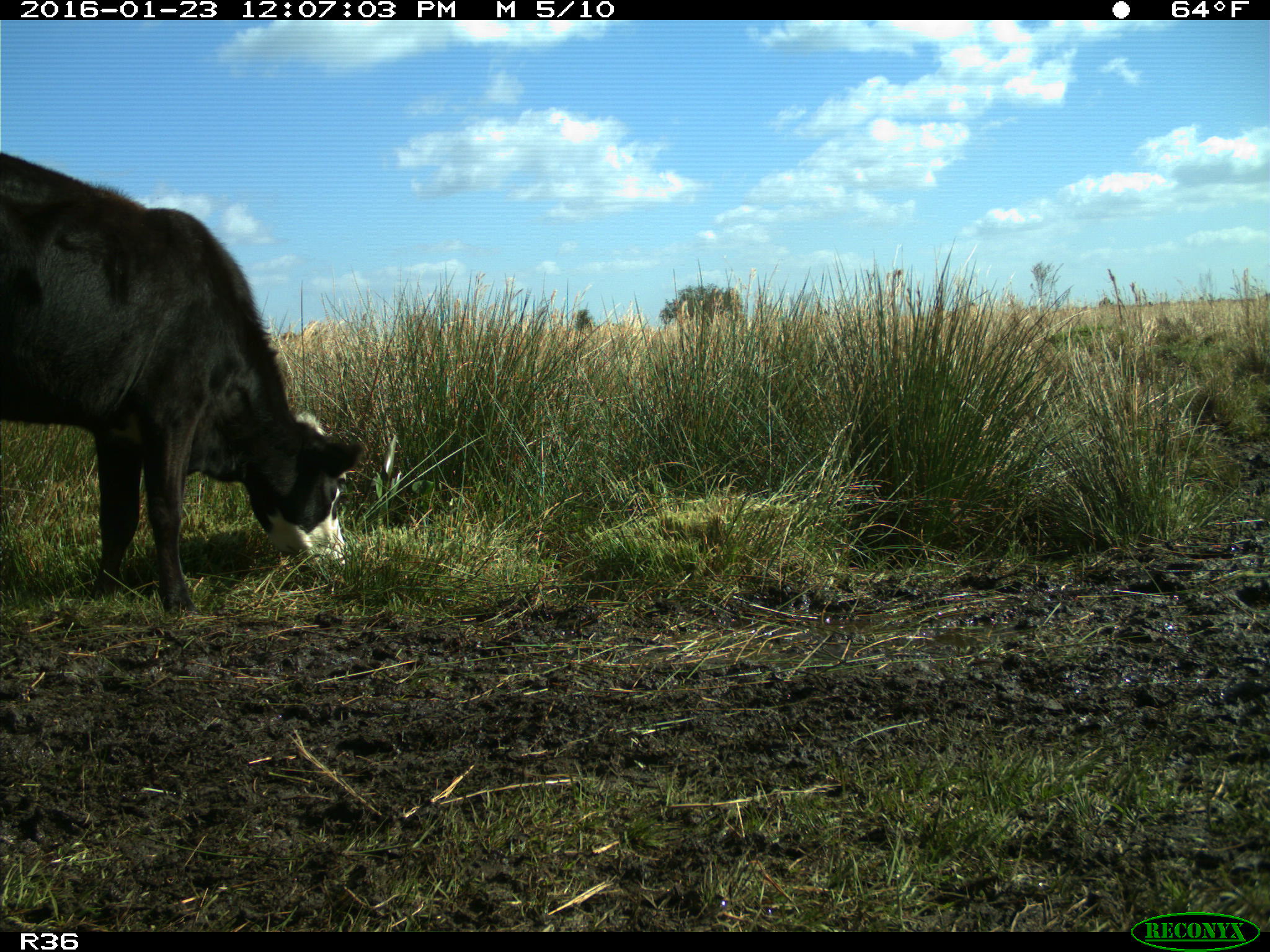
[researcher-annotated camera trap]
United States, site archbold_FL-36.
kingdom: Animalia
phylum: Chordata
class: Mammalia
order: Artiodactyla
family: Bovidae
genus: Bos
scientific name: Bos taurus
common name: domestic cow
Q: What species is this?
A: Bos taurus (domestic cow).